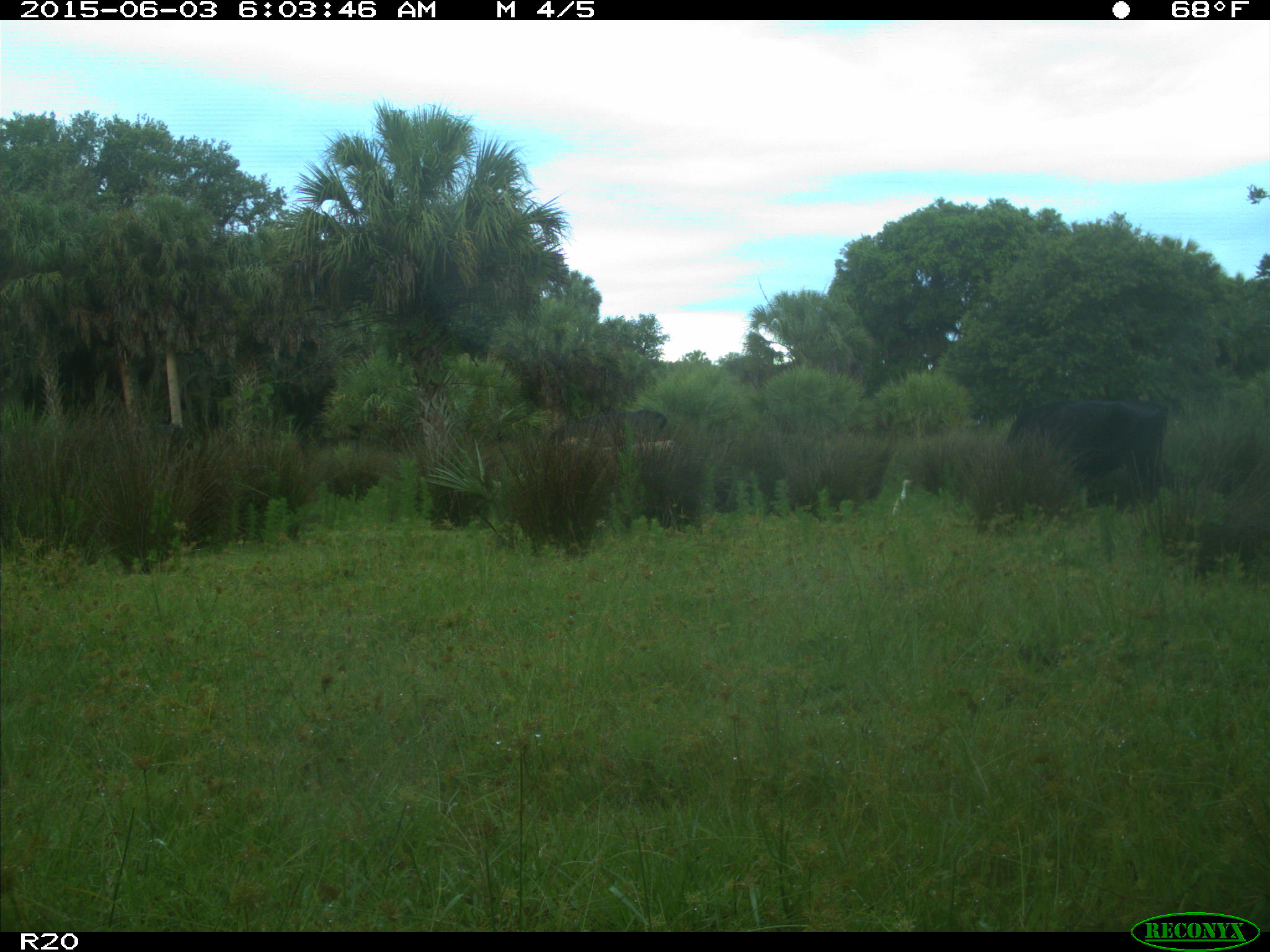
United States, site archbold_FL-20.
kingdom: Animalia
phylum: Chordata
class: Mammalia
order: Artiodactyla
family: Bovidae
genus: Bos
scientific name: Bos taurus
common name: domestic cow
Bos taurus (domestic cow).